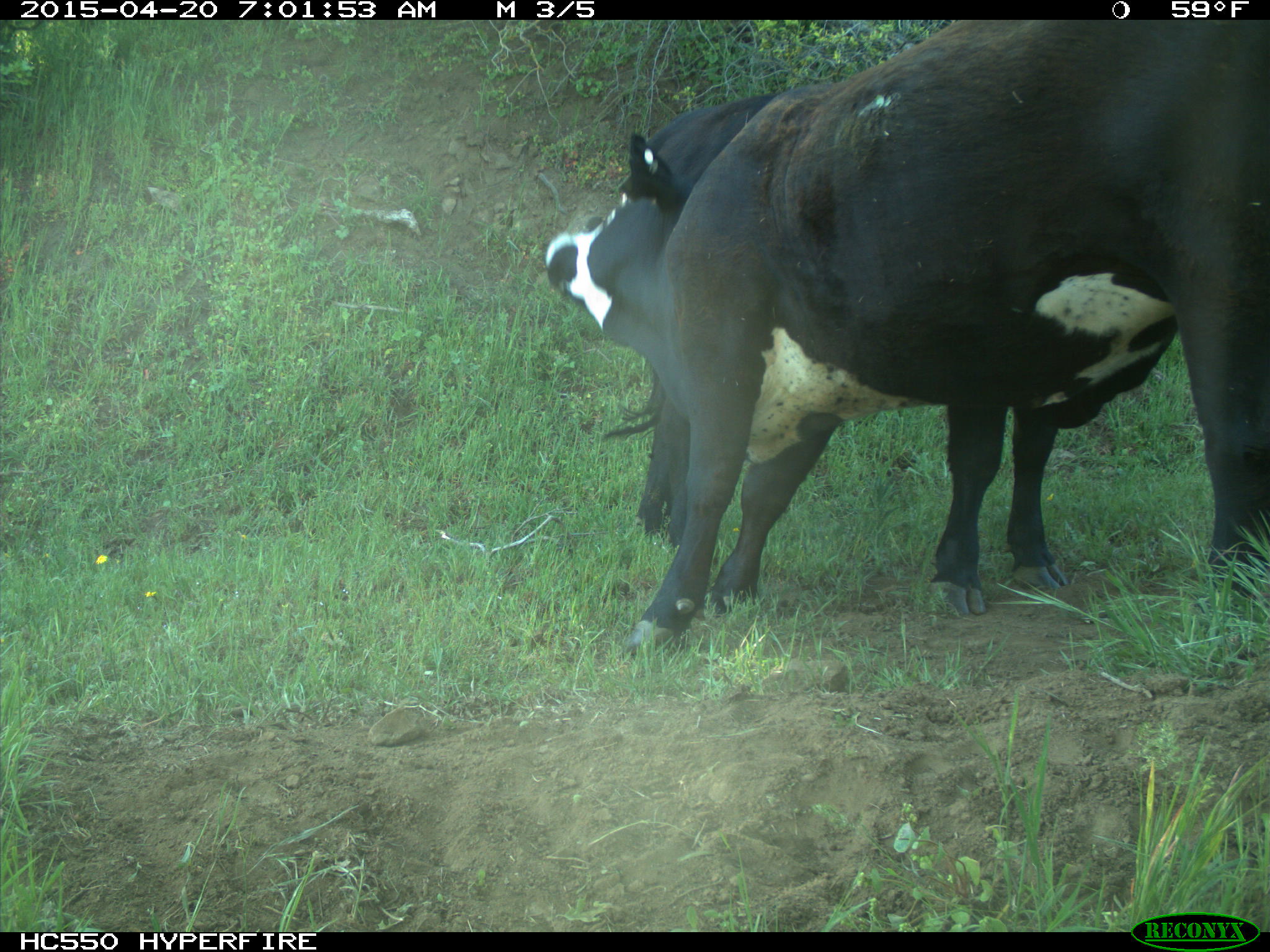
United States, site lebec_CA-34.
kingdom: Animalia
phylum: Chordata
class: Mammalia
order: Artiodactyla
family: Bovidae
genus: Bos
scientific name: Bos taurus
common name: domestic cow